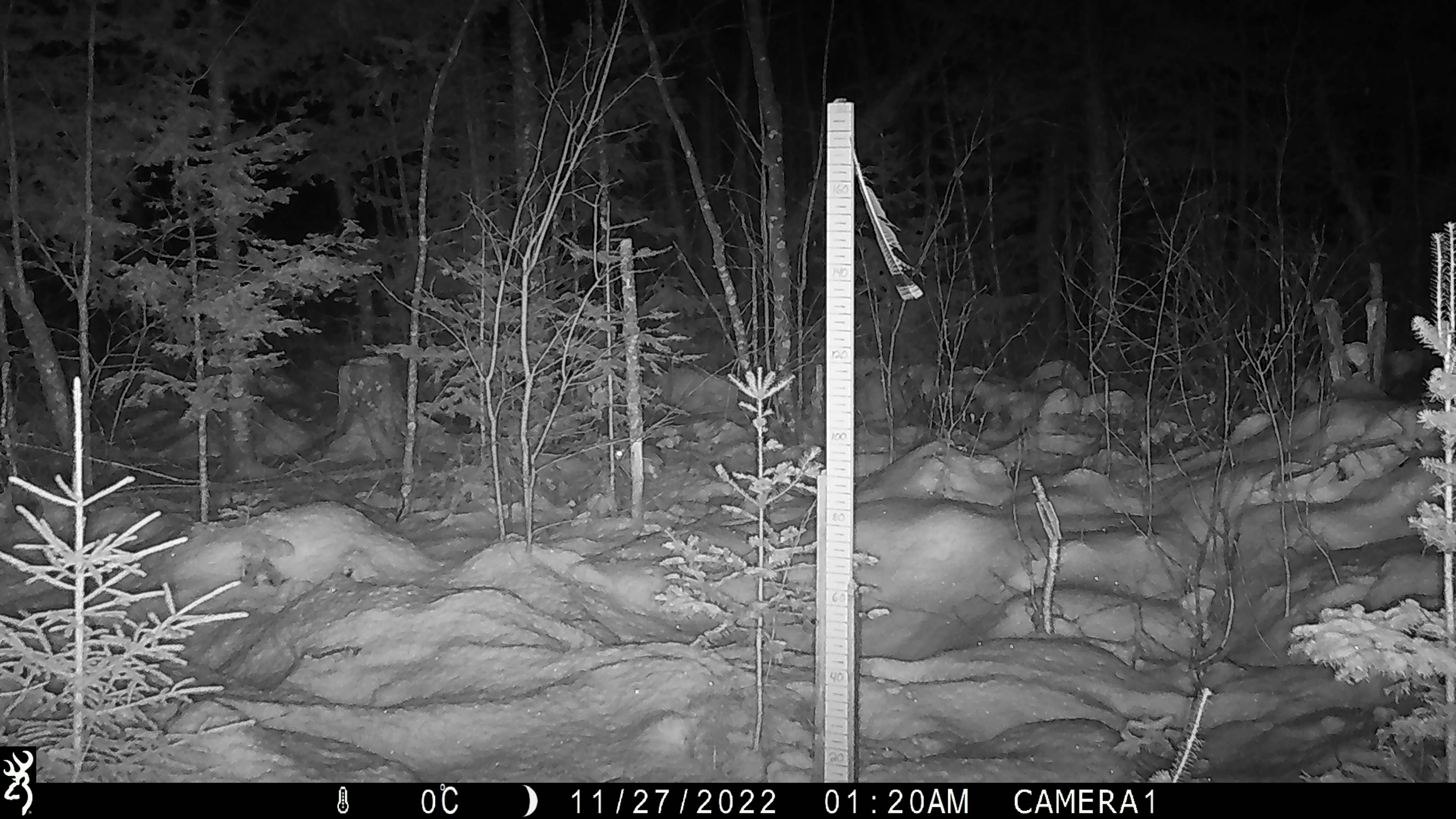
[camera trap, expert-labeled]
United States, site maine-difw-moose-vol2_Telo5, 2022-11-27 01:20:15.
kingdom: Animalia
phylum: Chordata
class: Mammalia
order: Lagomorpha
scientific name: Lagomorpha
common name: rabbit or hare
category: rabbit or hare sp.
Rabbit or hare sp. (rabbit or hare) (Lagomorpha).